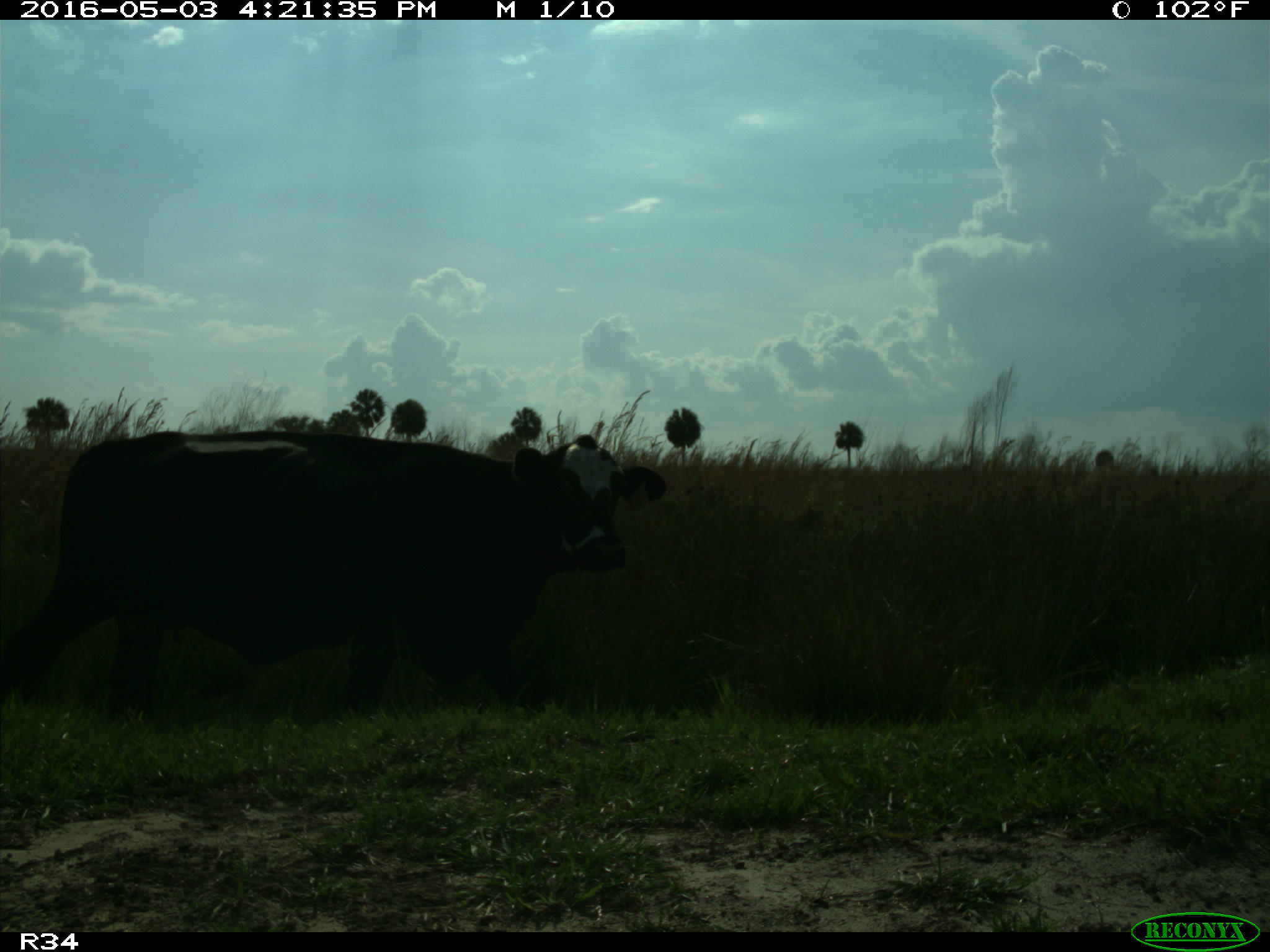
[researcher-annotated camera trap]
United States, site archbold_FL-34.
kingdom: Animalia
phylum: Chordata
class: Mammalia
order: Artiodactyla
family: Bovidae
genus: Bos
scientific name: Bos taurus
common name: domestic cow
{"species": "Bos taurus (domestic cow)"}